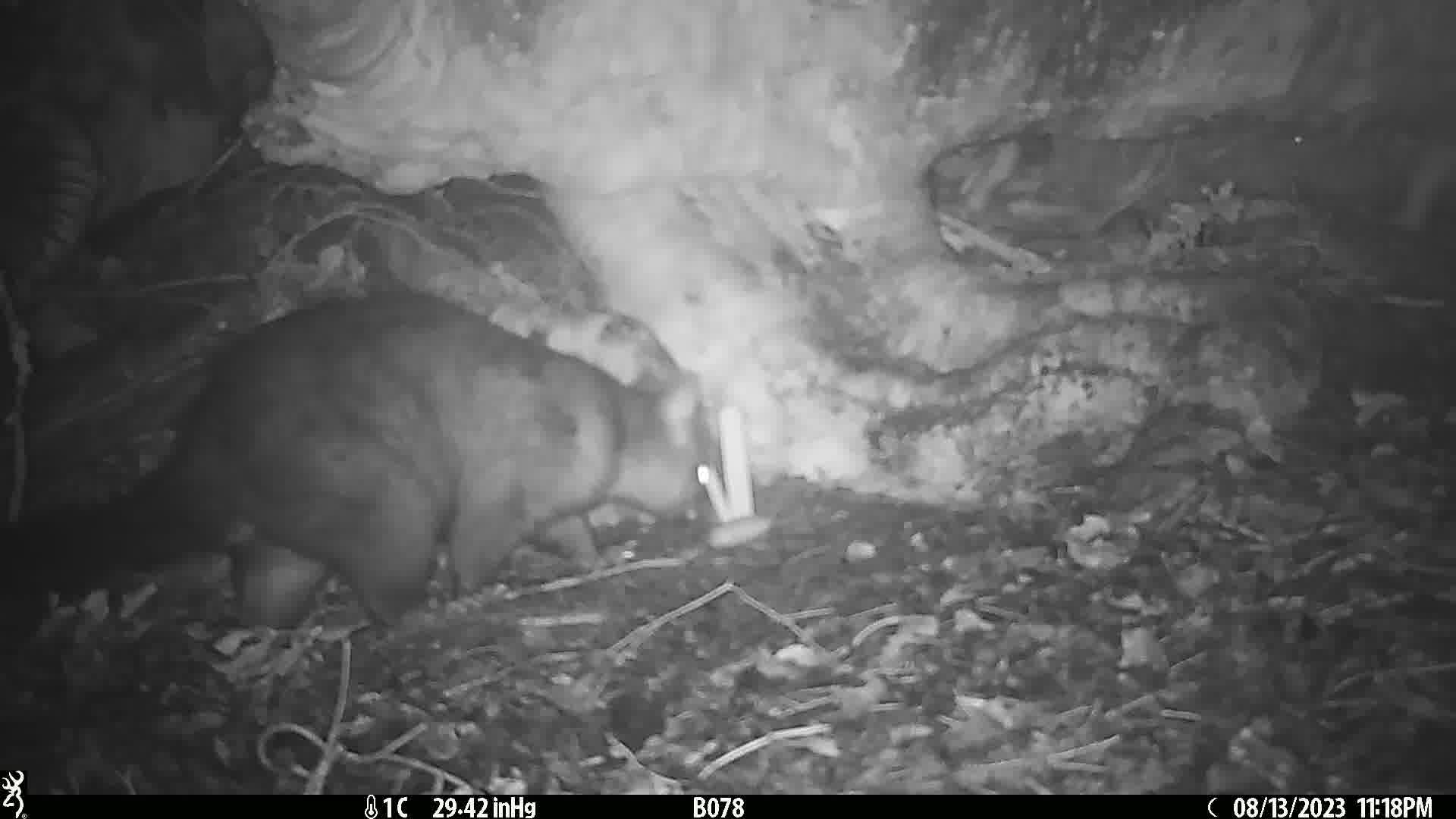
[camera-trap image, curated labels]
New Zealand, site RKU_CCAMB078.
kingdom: Animalia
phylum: Chordata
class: Mammalia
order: Diprotodontia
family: Phalangeridae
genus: Trichosurus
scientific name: Trichosurus vulpecula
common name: common brushtail possum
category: possum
Possum (common brushtail possum) (Trichosurus vulpecula).